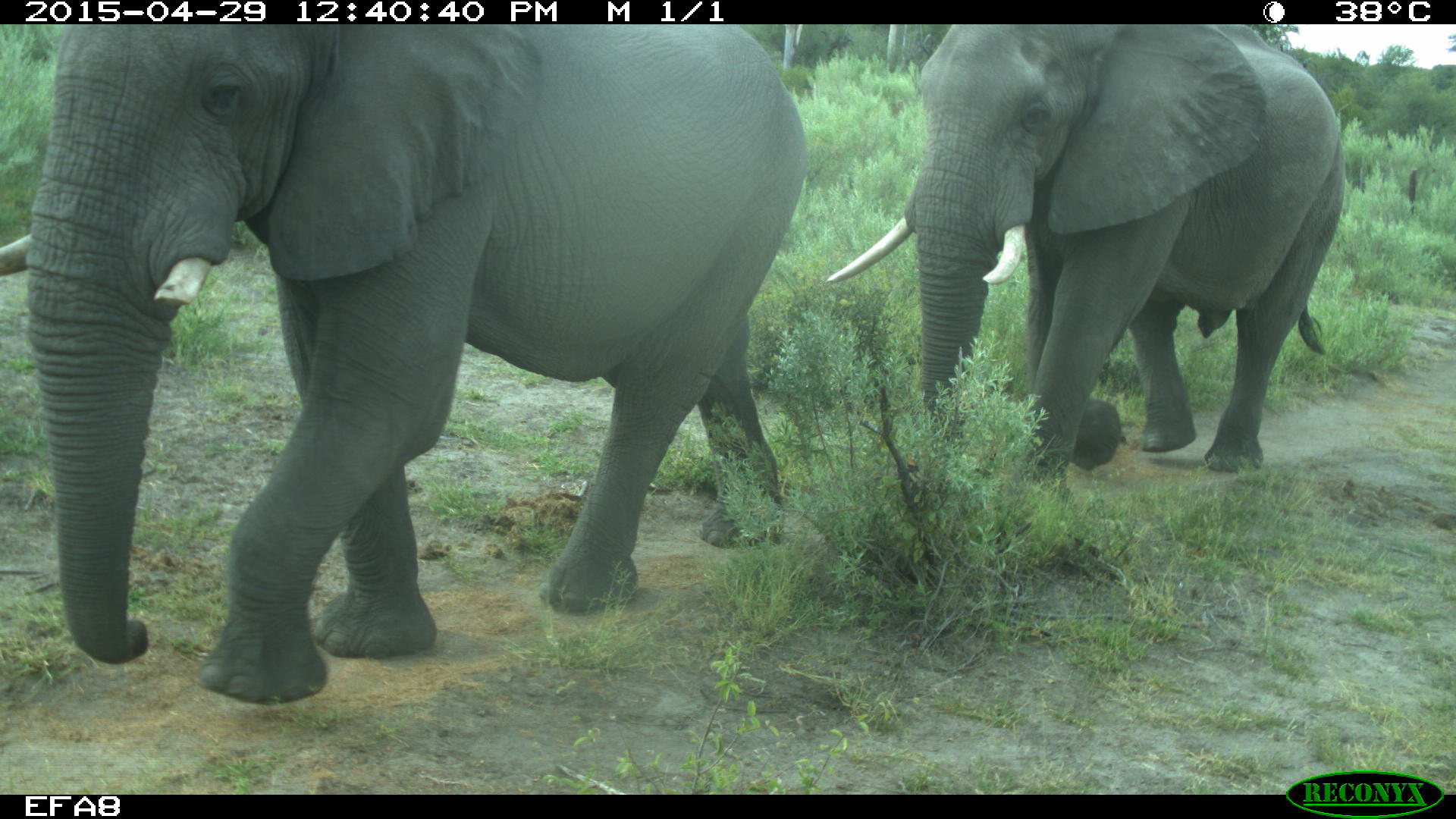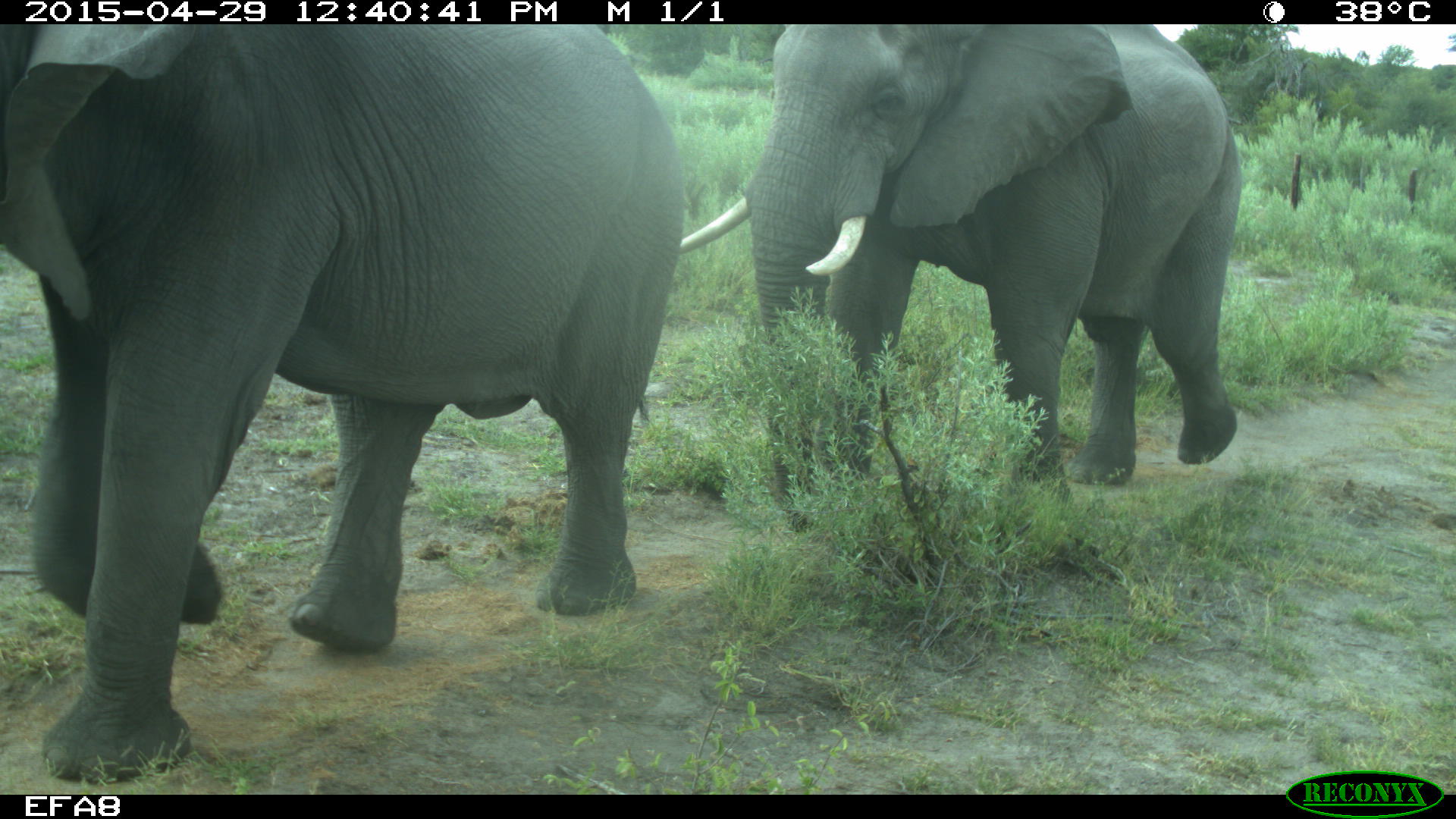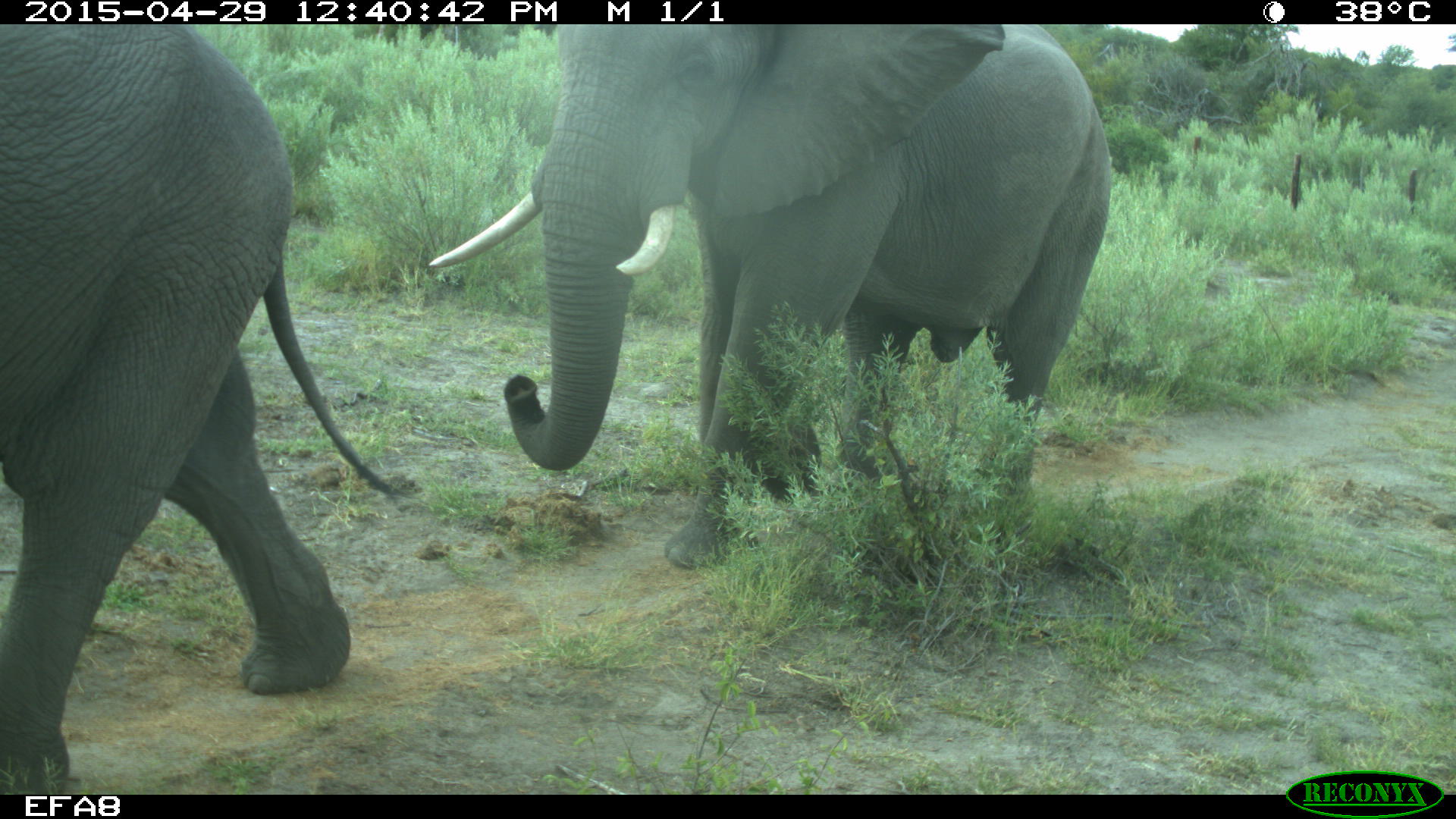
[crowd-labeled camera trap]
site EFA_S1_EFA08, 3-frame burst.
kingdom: Animalia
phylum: Chordata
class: Mammalia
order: Proboscidea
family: Elephantidae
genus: Loxodonta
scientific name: Loxodonta africana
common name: african bush elephant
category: elephant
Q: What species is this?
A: Elephant (african bush elephant) (Loxodonta africana).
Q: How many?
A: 2.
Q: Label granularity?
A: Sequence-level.